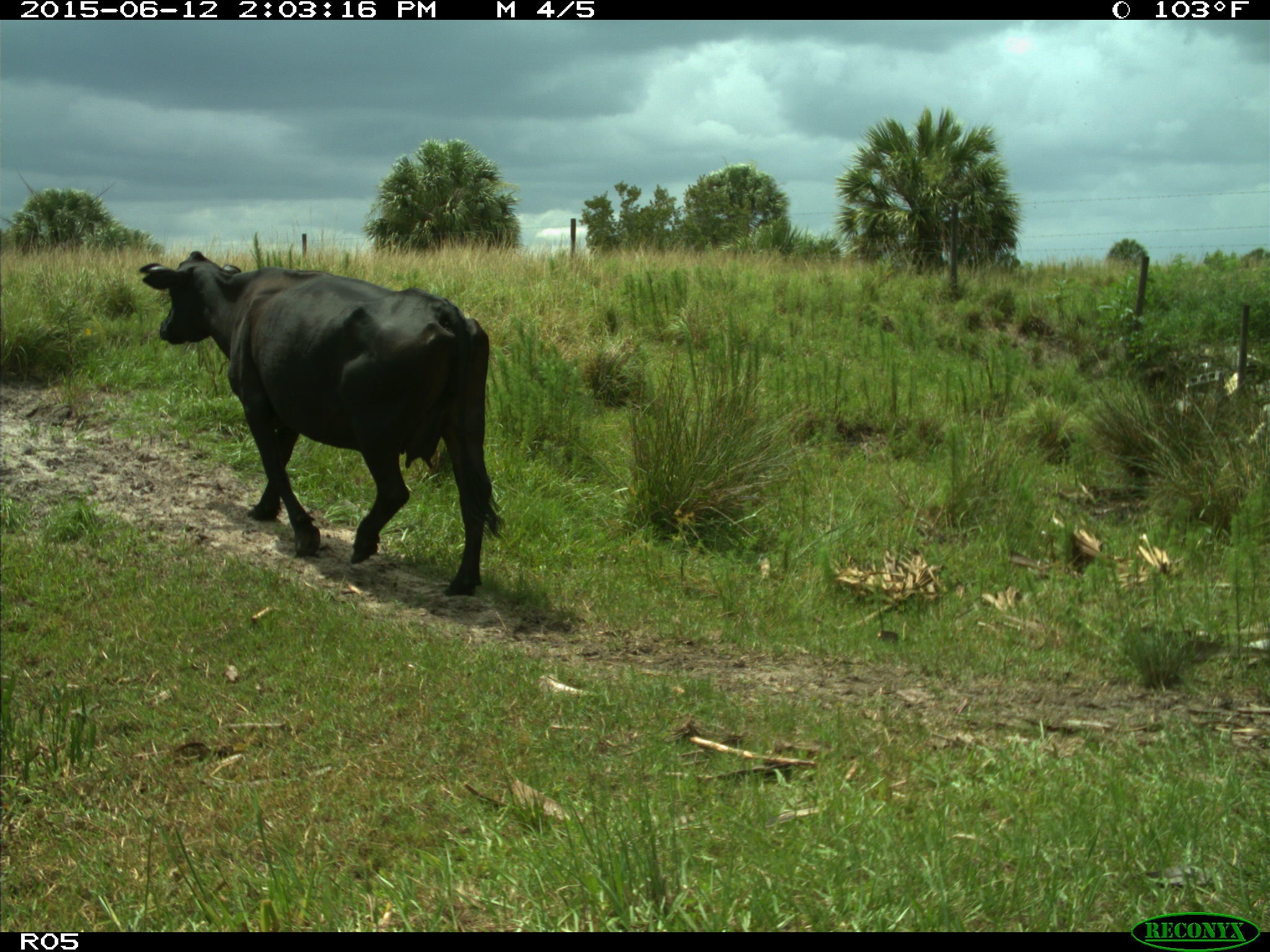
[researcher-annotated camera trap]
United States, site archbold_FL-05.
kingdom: Animalia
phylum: Chordata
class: Mammalia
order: Artiodactyla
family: Bovidae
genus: Bos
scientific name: Bos taurus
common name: domestic cow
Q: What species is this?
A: Bos taurus (domestic cow).